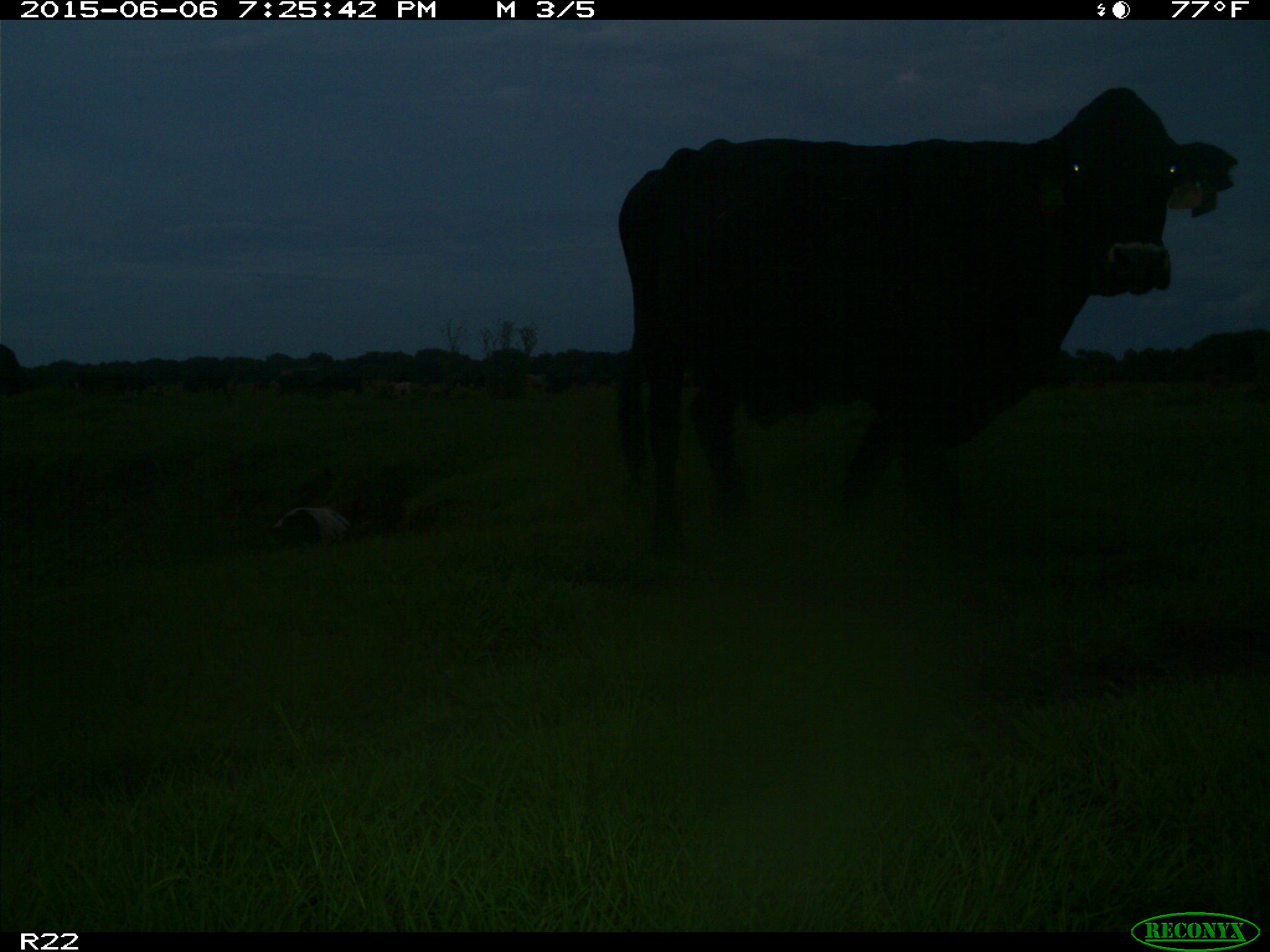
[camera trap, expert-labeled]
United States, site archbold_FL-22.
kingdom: Animalia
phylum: Chordata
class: Mammalia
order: Artiodactyla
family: Bovidae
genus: Bos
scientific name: Bos taurus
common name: domestic cow